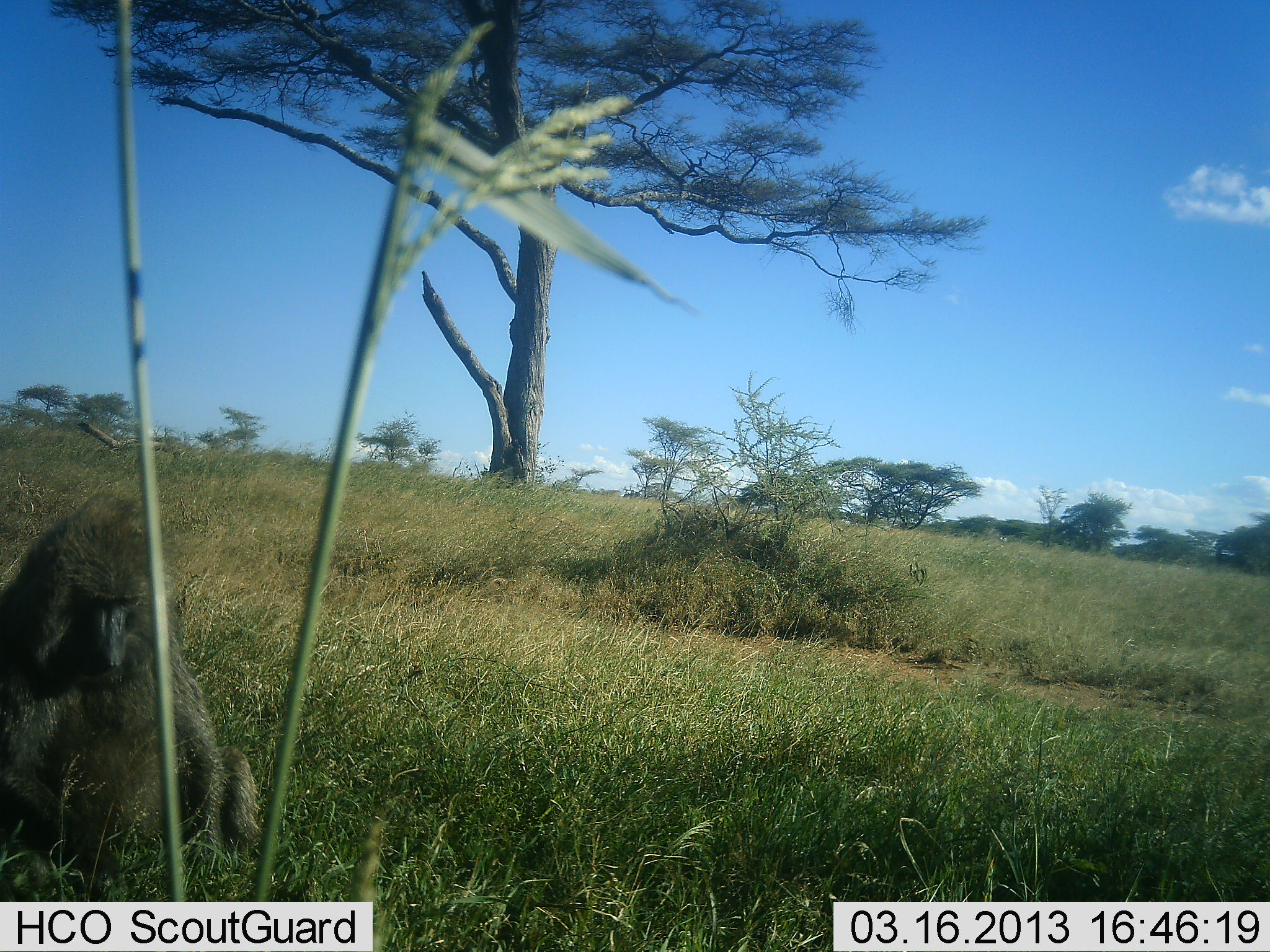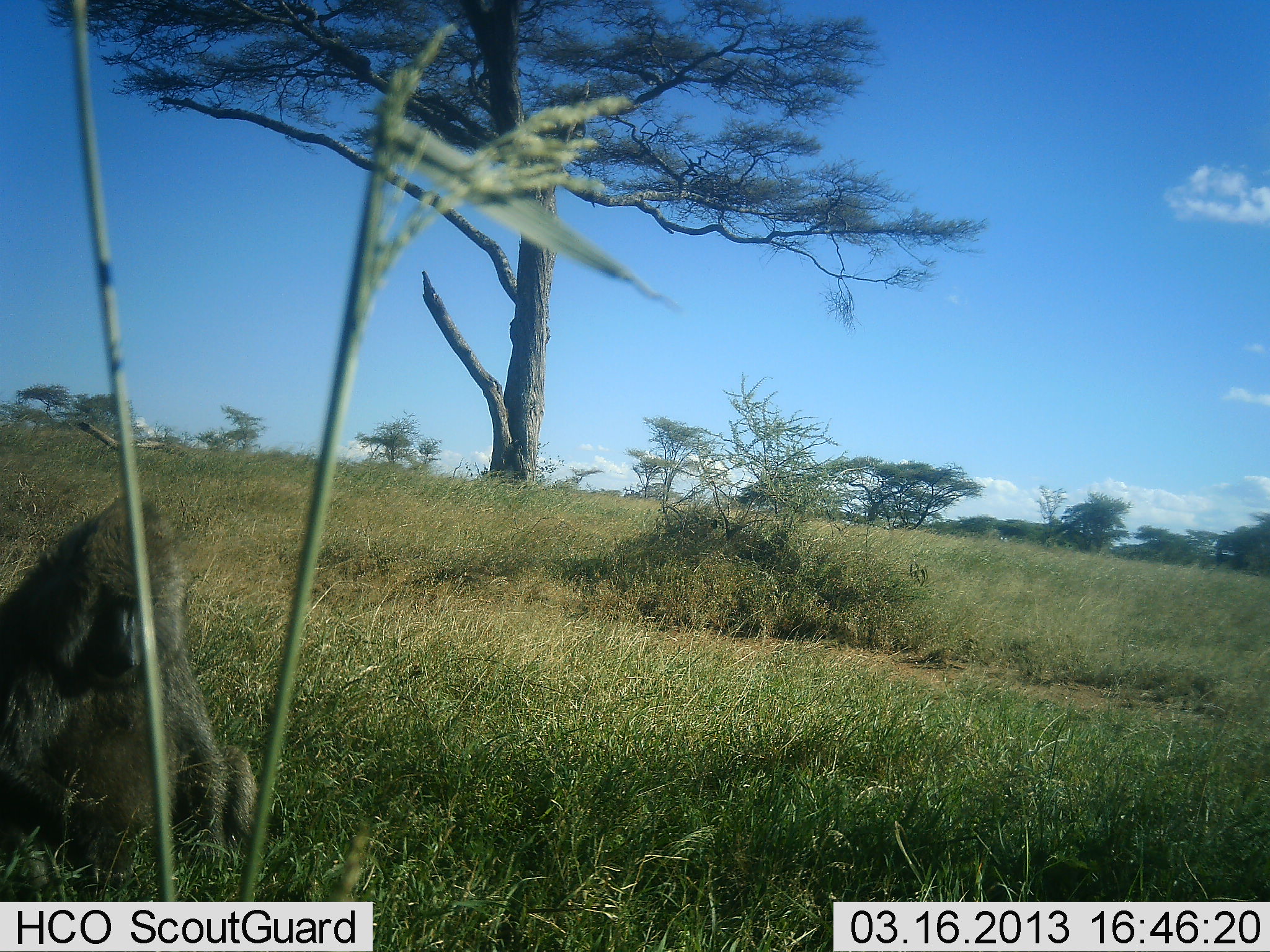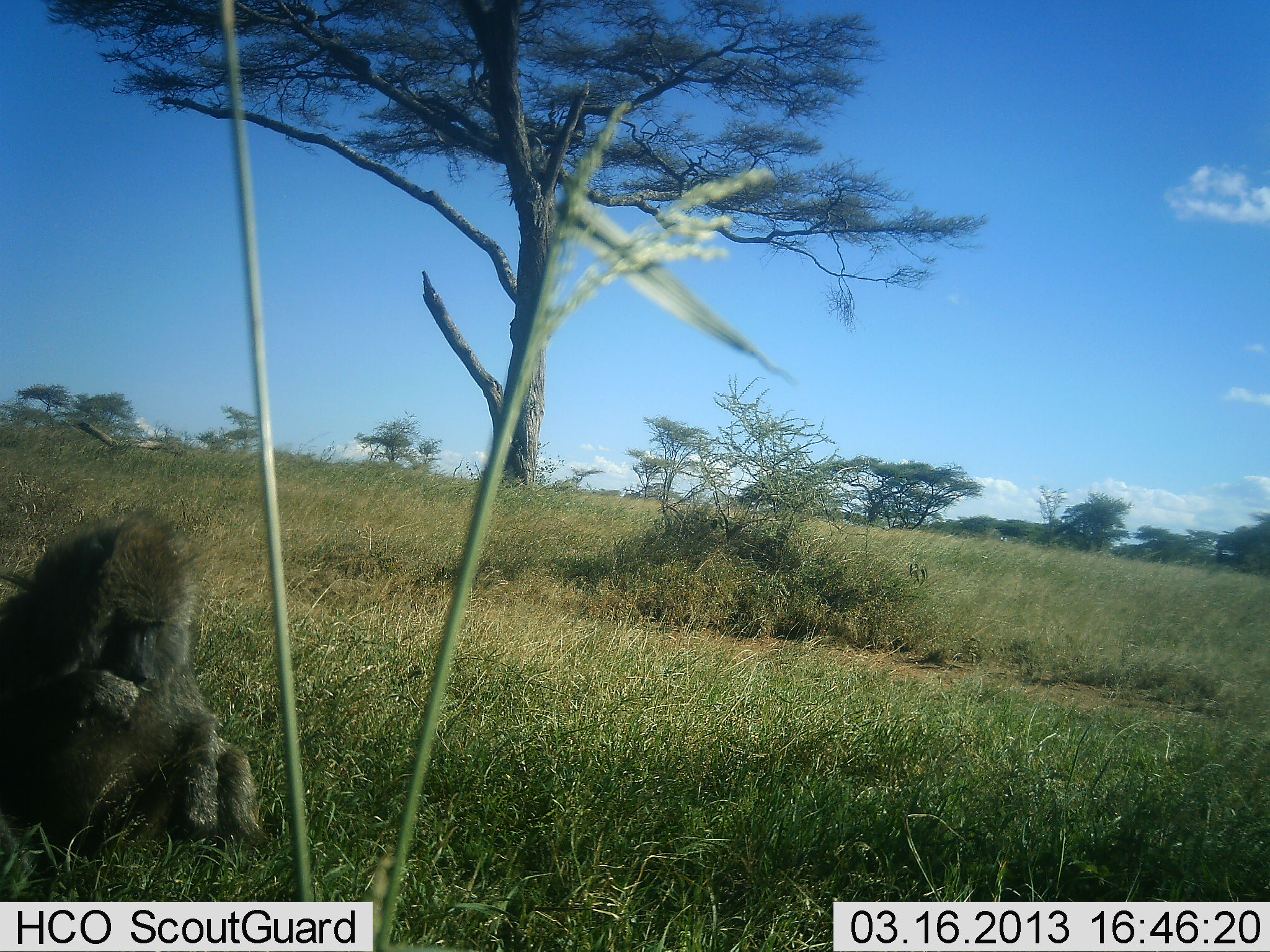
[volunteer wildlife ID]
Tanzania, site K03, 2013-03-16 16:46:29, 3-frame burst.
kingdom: Animalia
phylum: Chordata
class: Mammalia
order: Primates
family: Cercopithecidae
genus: Papio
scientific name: Papio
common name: baboon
Baboon (Papio), count 1. Behavior (volunteer vote fractions): standing 5%, resting 59%, moving 5%, interacting 9%. Young present (vote fraction): 5%. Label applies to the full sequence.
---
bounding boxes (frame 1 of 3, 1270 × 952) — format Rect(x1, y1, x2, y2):
animal: Rect(1, 493, 261, 900)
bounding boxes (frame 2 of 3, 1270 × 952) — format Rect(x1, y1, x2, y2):
animal: Rect(0, 494, 262, 901)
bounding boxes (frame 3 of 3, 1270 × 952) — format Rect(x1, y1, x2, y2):
animal: Rect(1, 509, 264, 875)